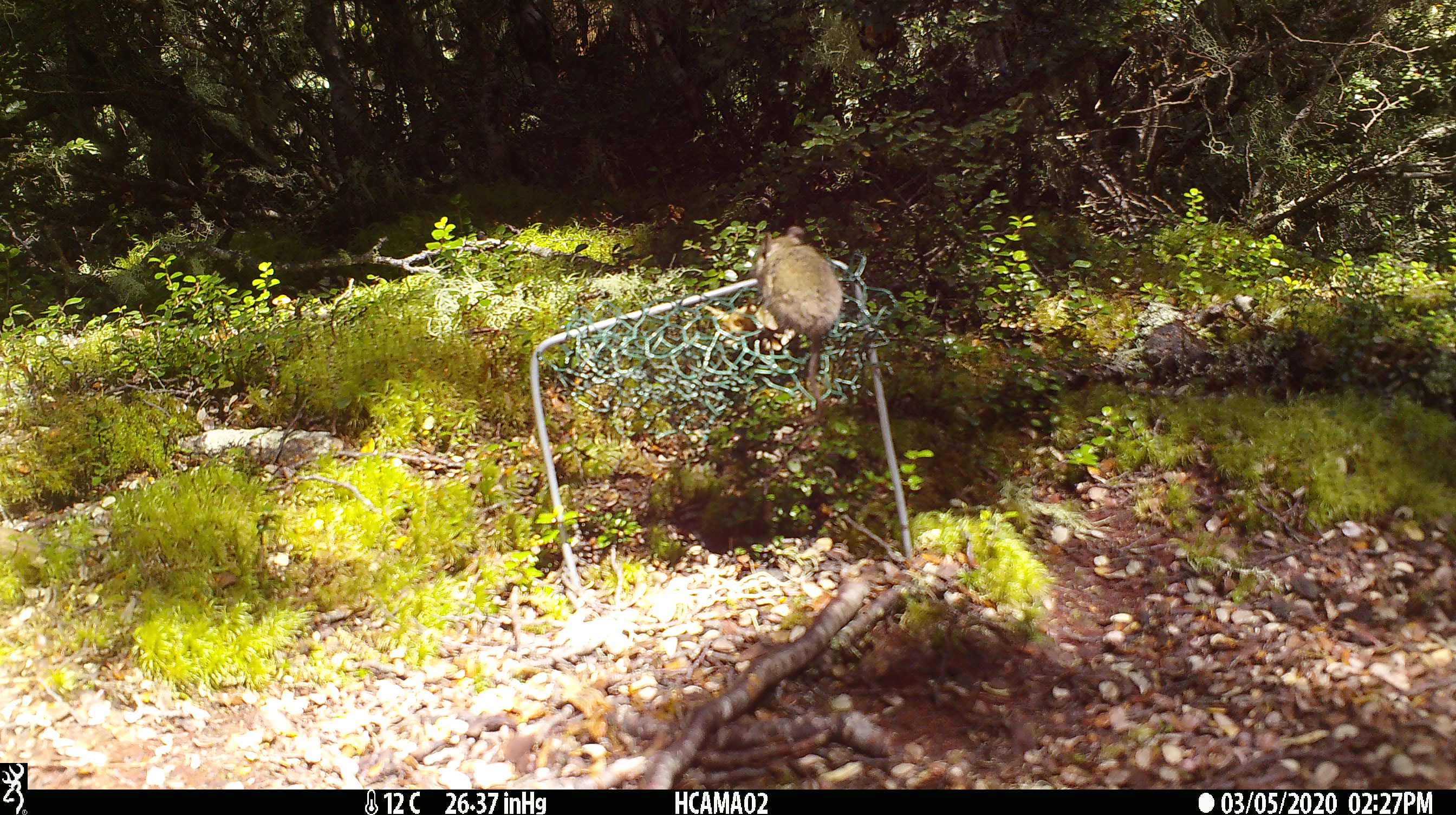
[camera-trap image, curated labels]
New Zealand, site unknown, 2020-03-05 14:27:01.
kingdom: Animalia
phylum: Chordata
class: Mammalia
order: Rodentia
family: Muridae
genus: Mus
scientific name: Mus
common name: mouse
Mouse (Mus).